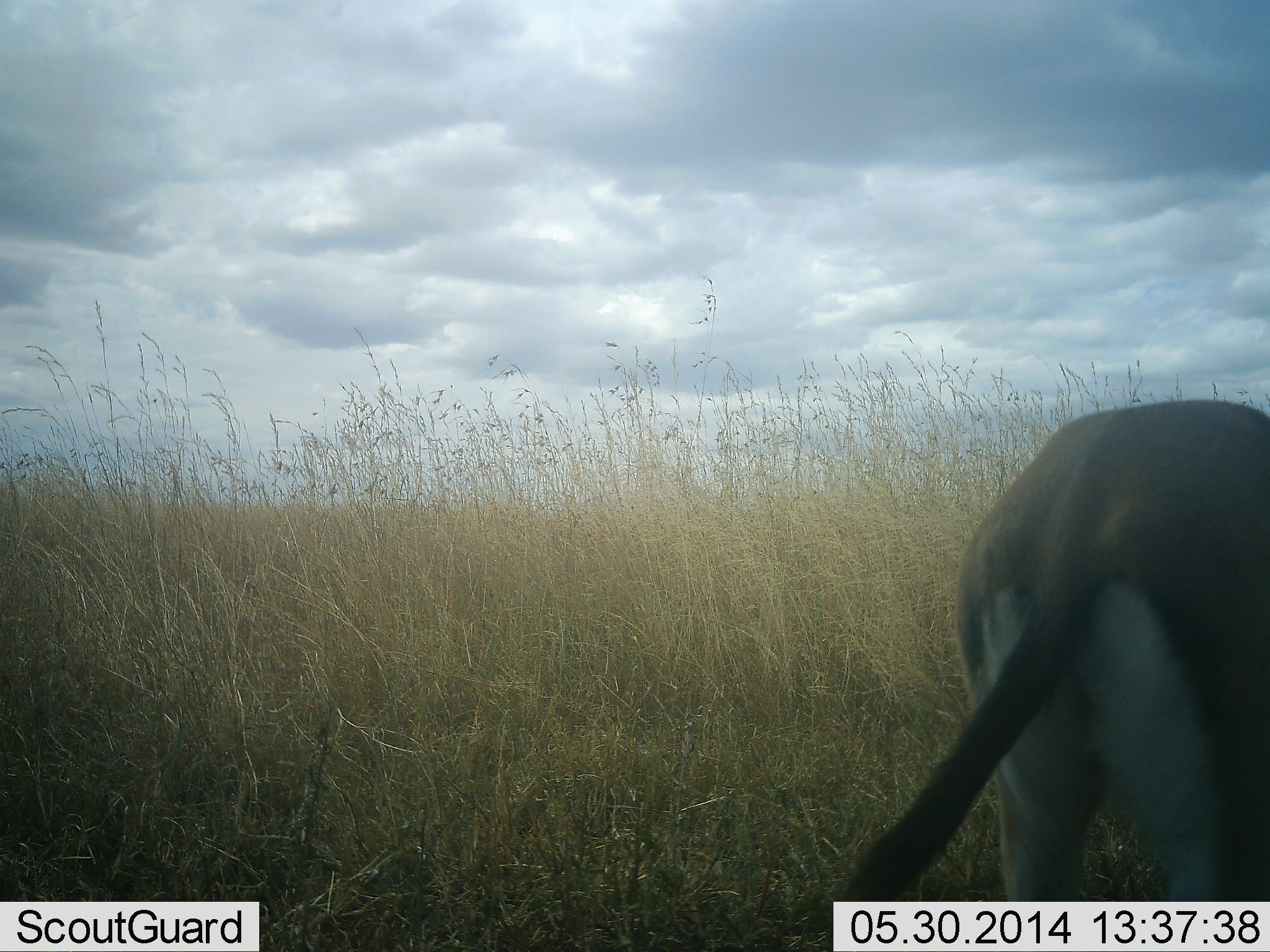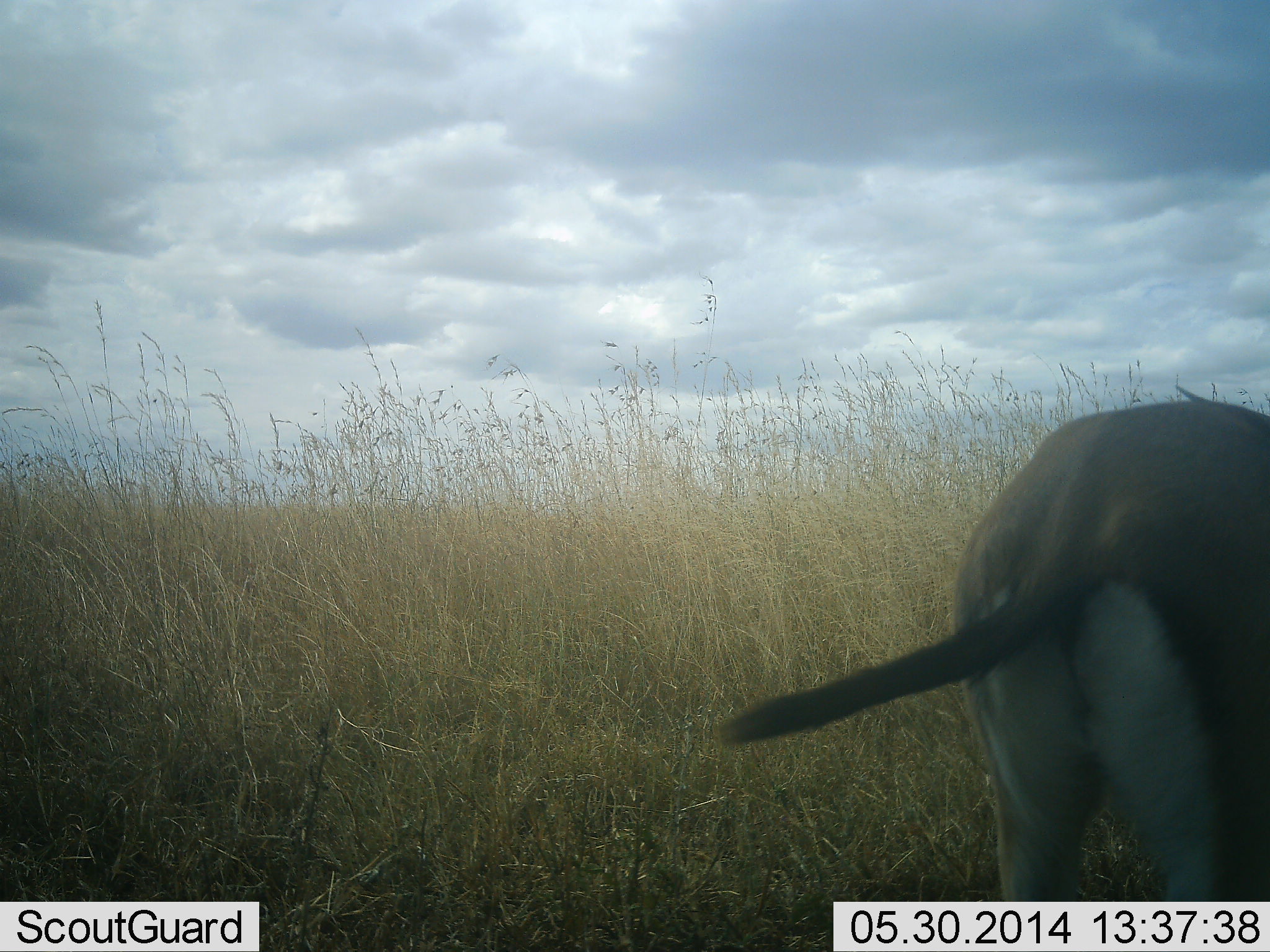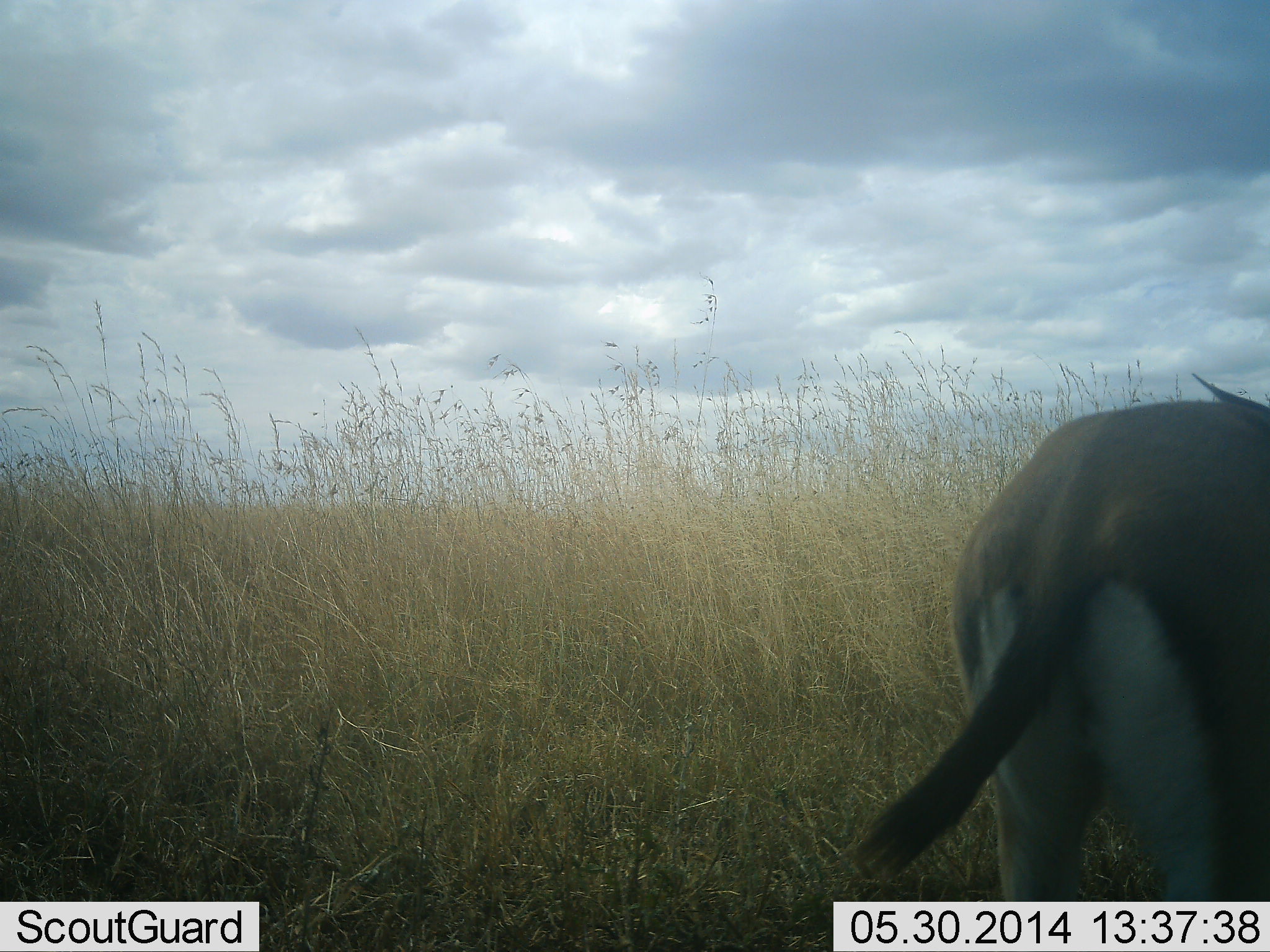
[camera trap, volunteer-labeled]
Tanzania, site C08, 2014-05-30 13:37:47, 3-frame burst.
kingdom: Animalia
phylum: Chordata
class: Mammalia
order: Artiodactyla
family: Bovidae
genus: Eudorcas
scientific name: Eudorcas thomsonii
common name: thomson's gazelle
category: gazellethomsons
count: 1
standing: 90%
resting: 0%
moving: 10%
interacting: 0%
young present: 0%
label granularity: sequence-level